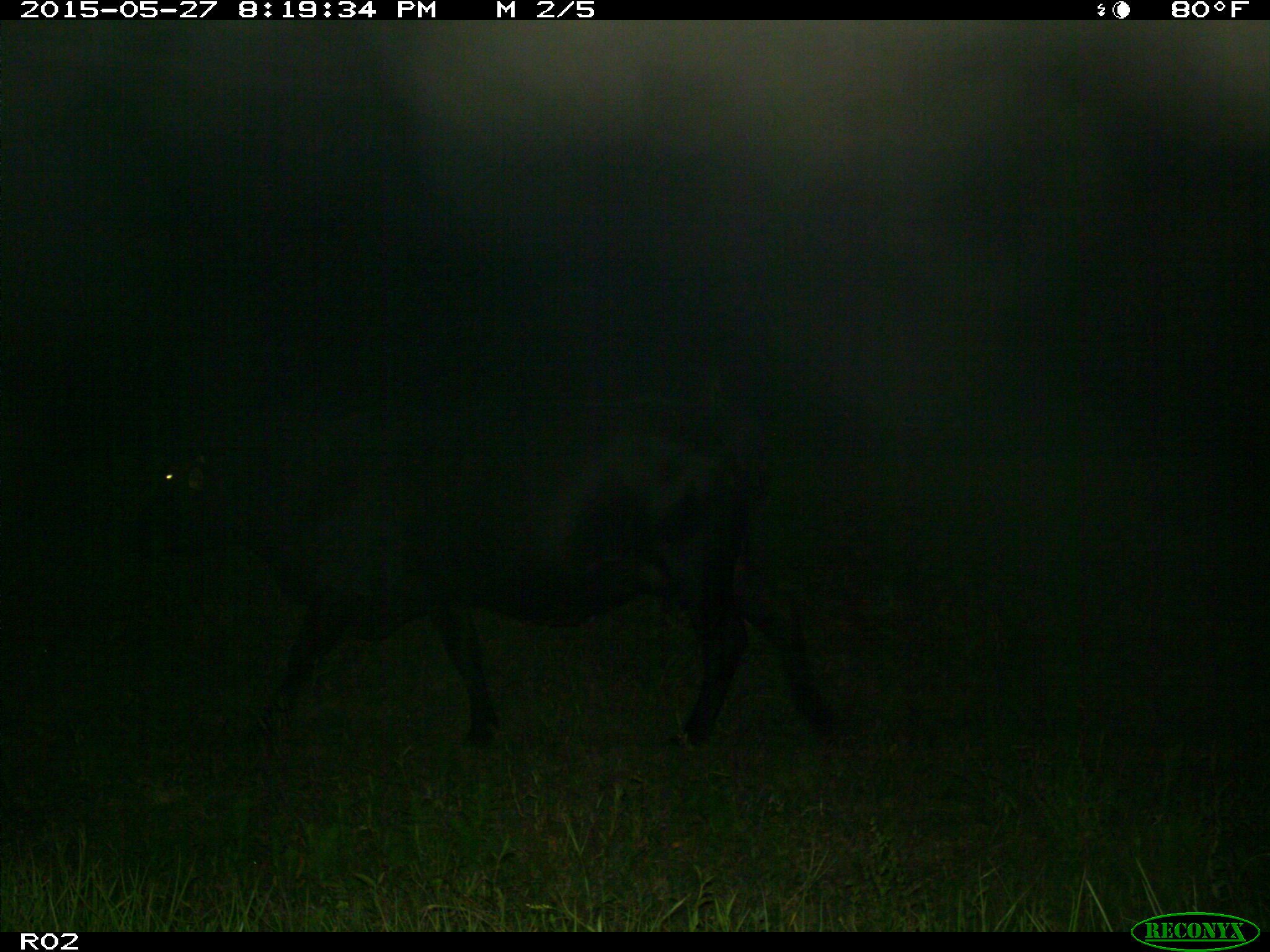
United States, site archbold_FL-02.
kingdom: Animalia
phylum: Chordata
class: Mammalia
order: Artiodactyla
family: Bovidae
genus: Bos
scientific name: Bos taurus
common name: domestic cow